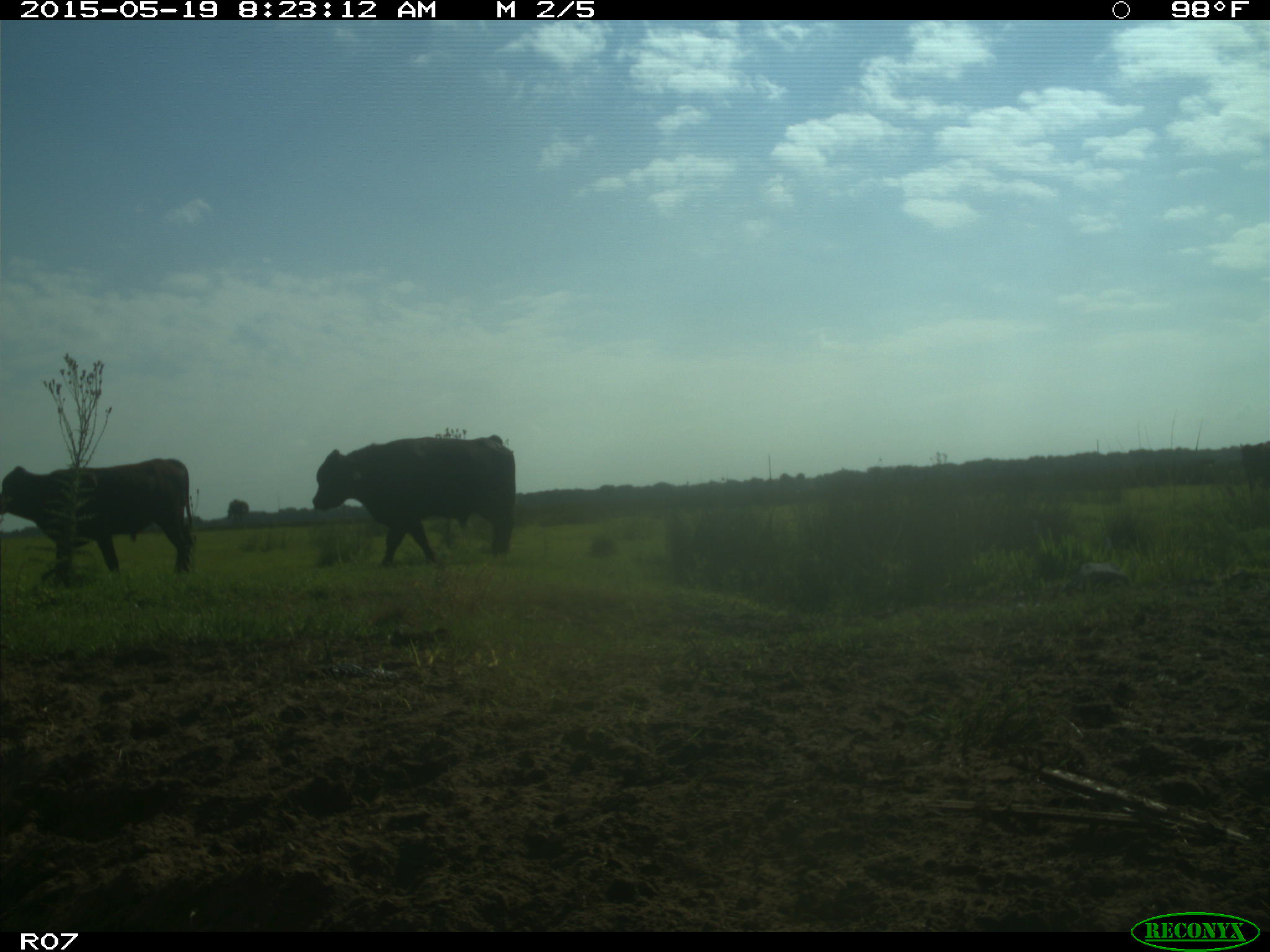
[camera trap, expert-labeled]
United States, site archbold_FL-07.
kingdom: Animalia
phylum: Chordata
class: Mammalia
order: Artiodactyla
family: Bovidae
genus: Bos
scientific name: Bos taurus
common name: domestic cow